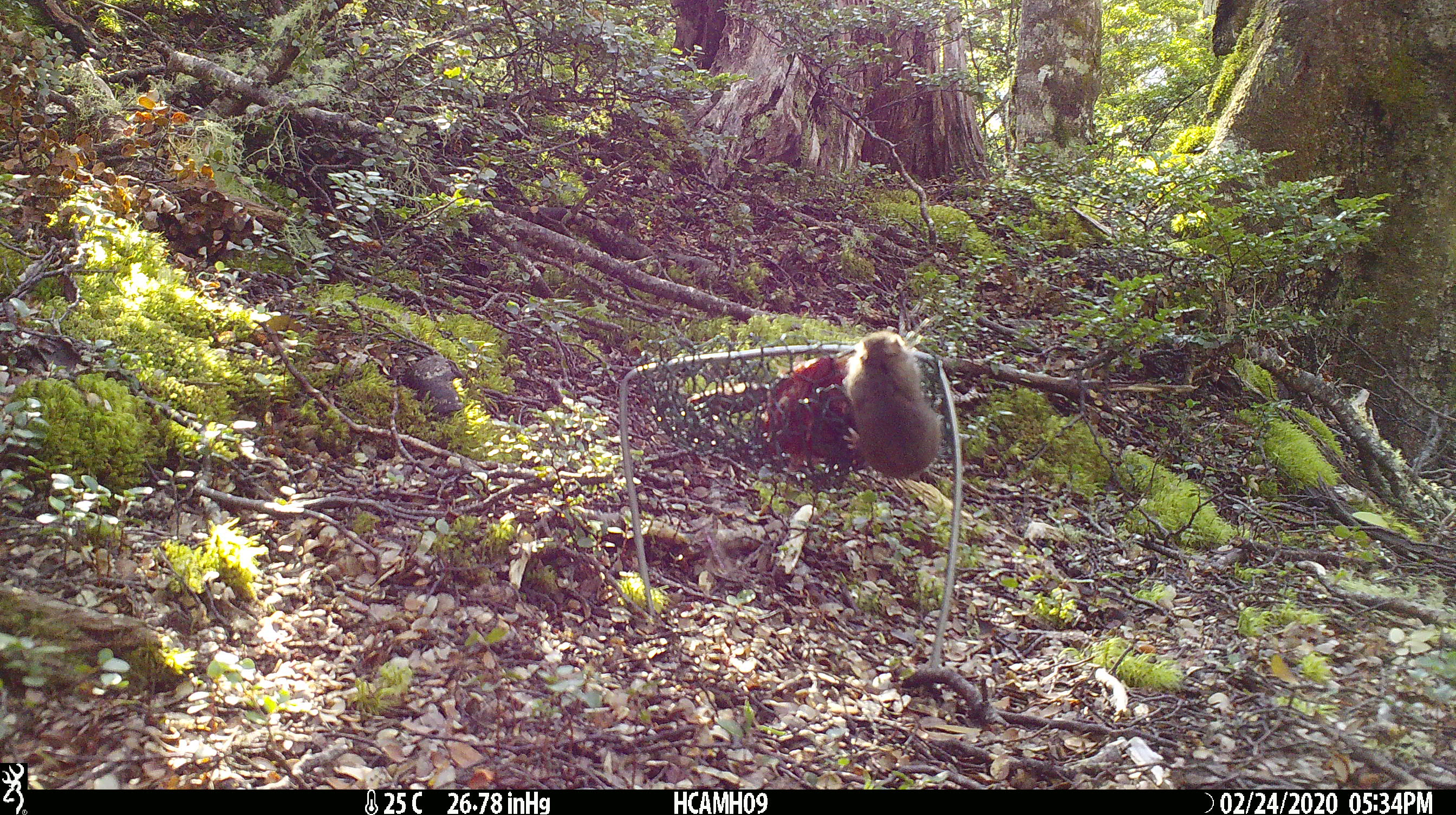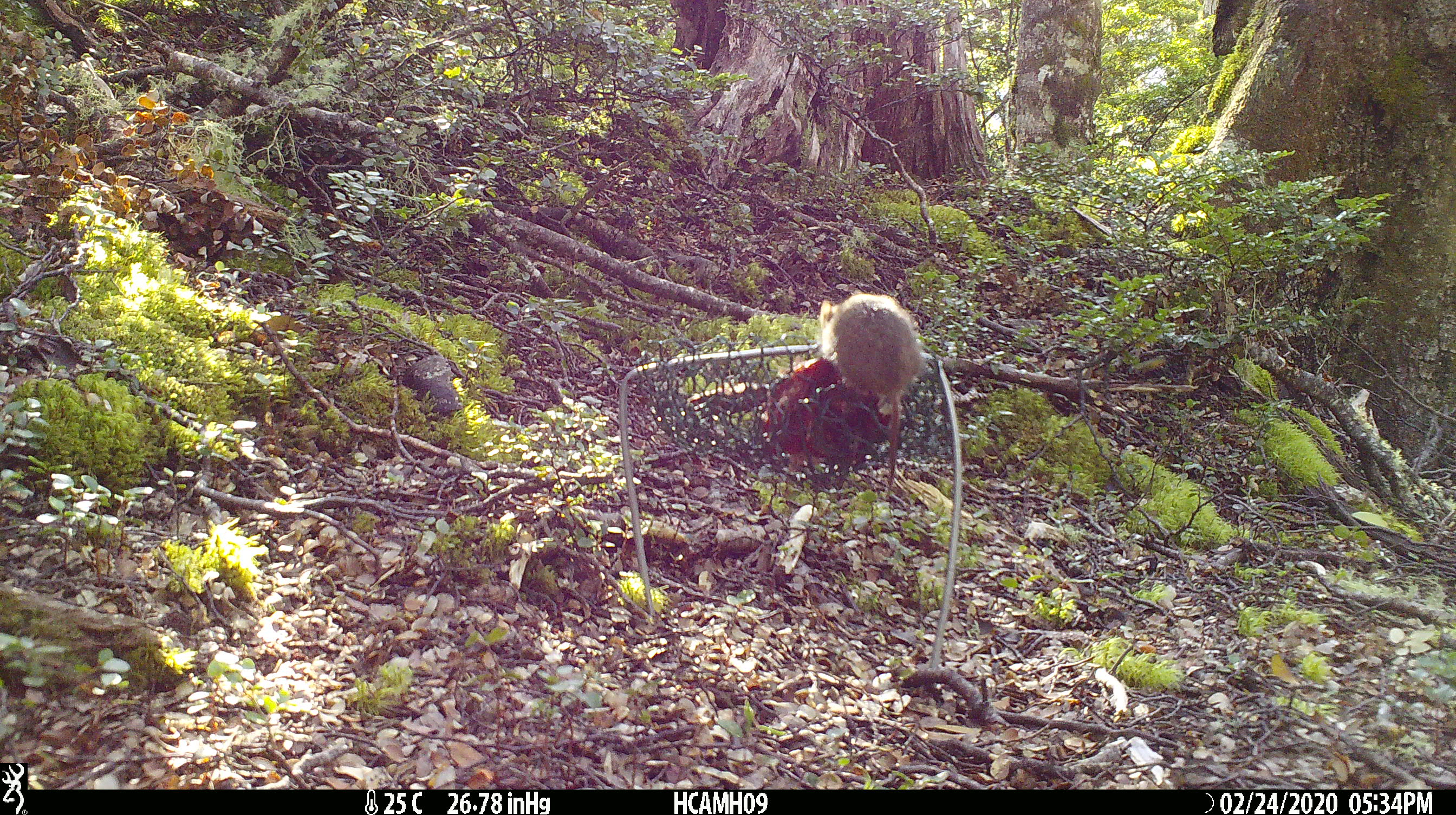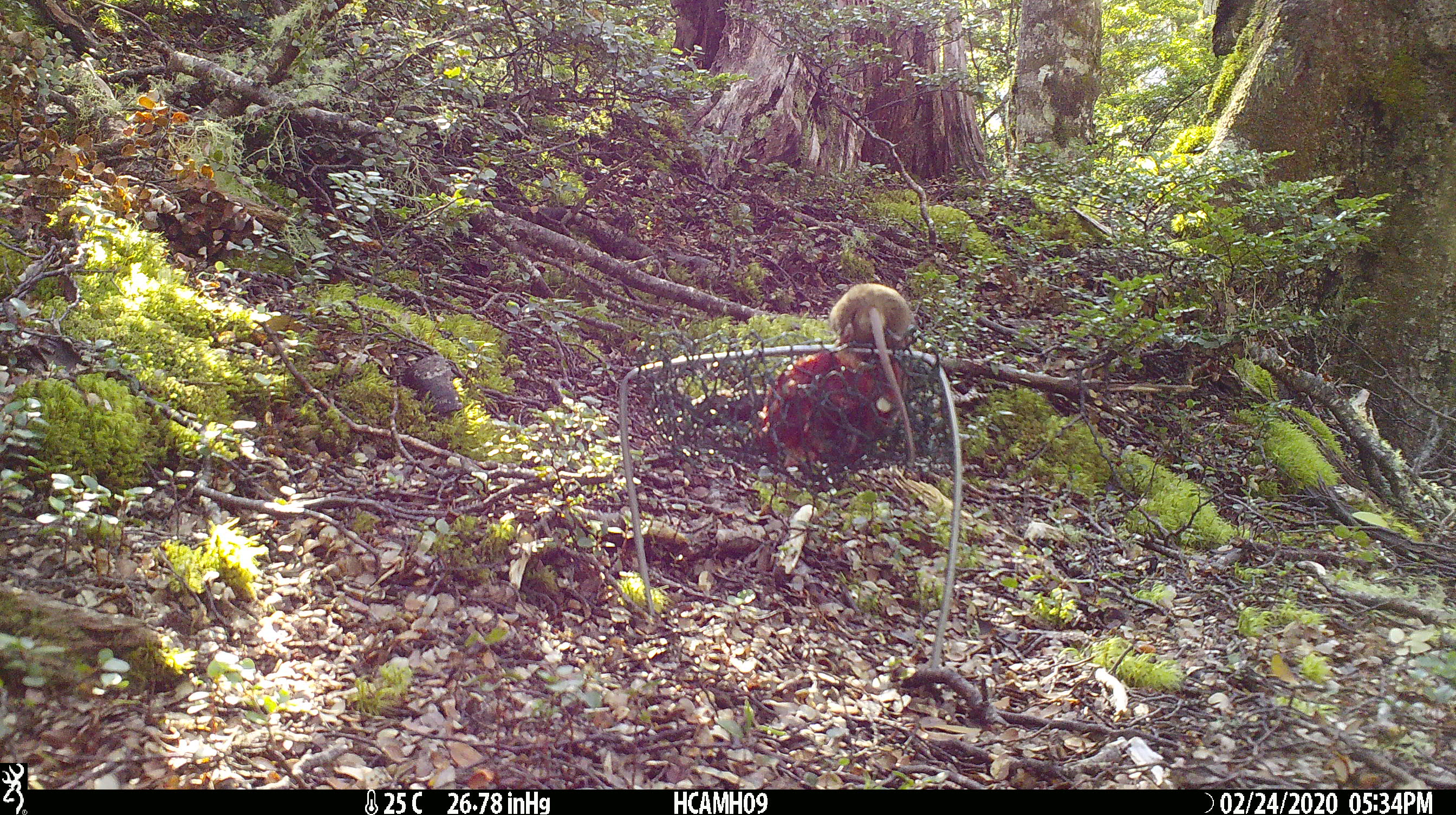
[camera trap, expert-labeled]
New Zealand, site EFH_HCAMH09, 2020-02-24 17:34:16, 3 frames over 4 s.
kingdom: Animalia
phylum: Chordata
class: Mammalia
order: Rodentia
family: Muridae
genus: Mus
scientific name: Mus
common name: mouse